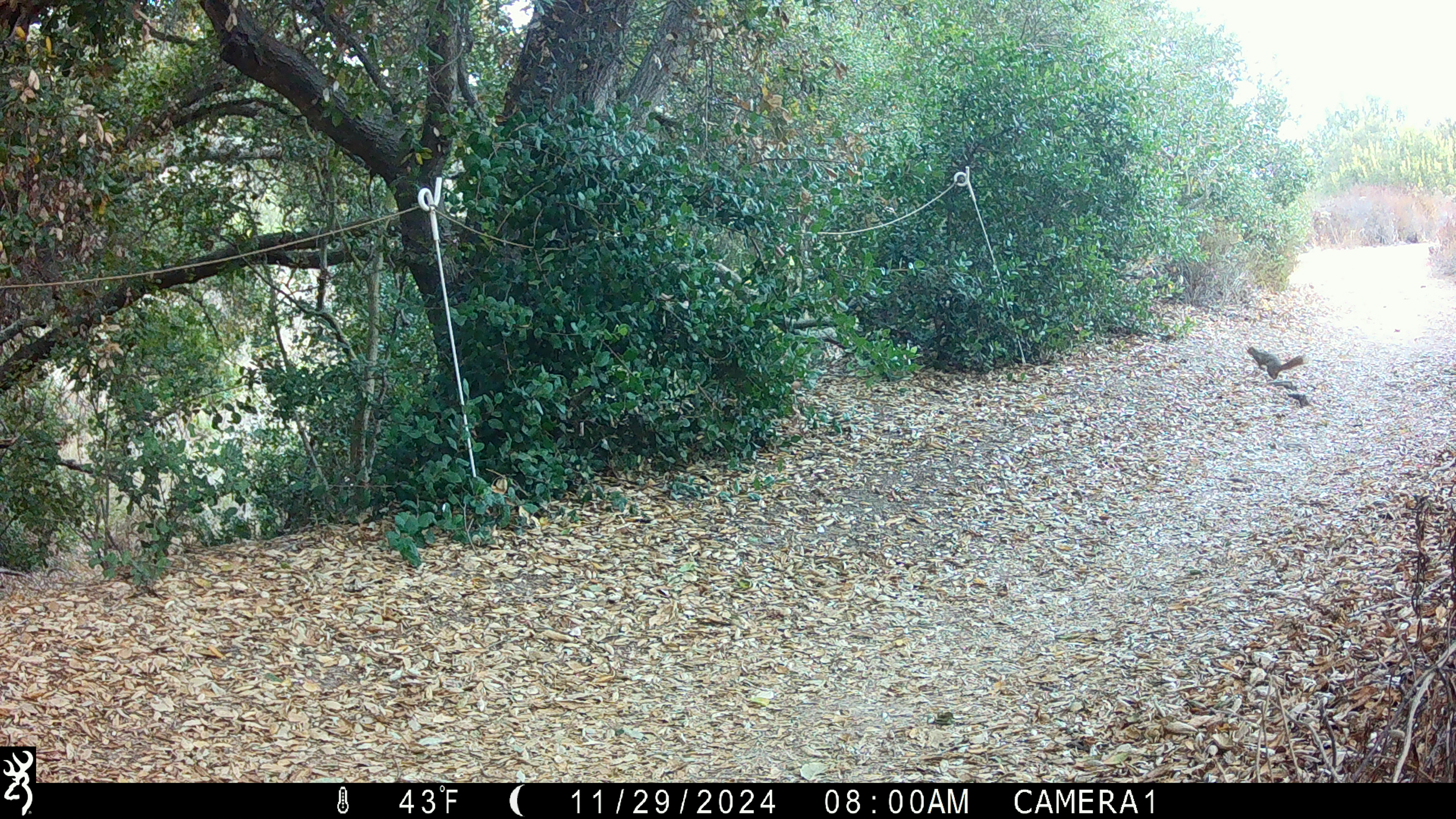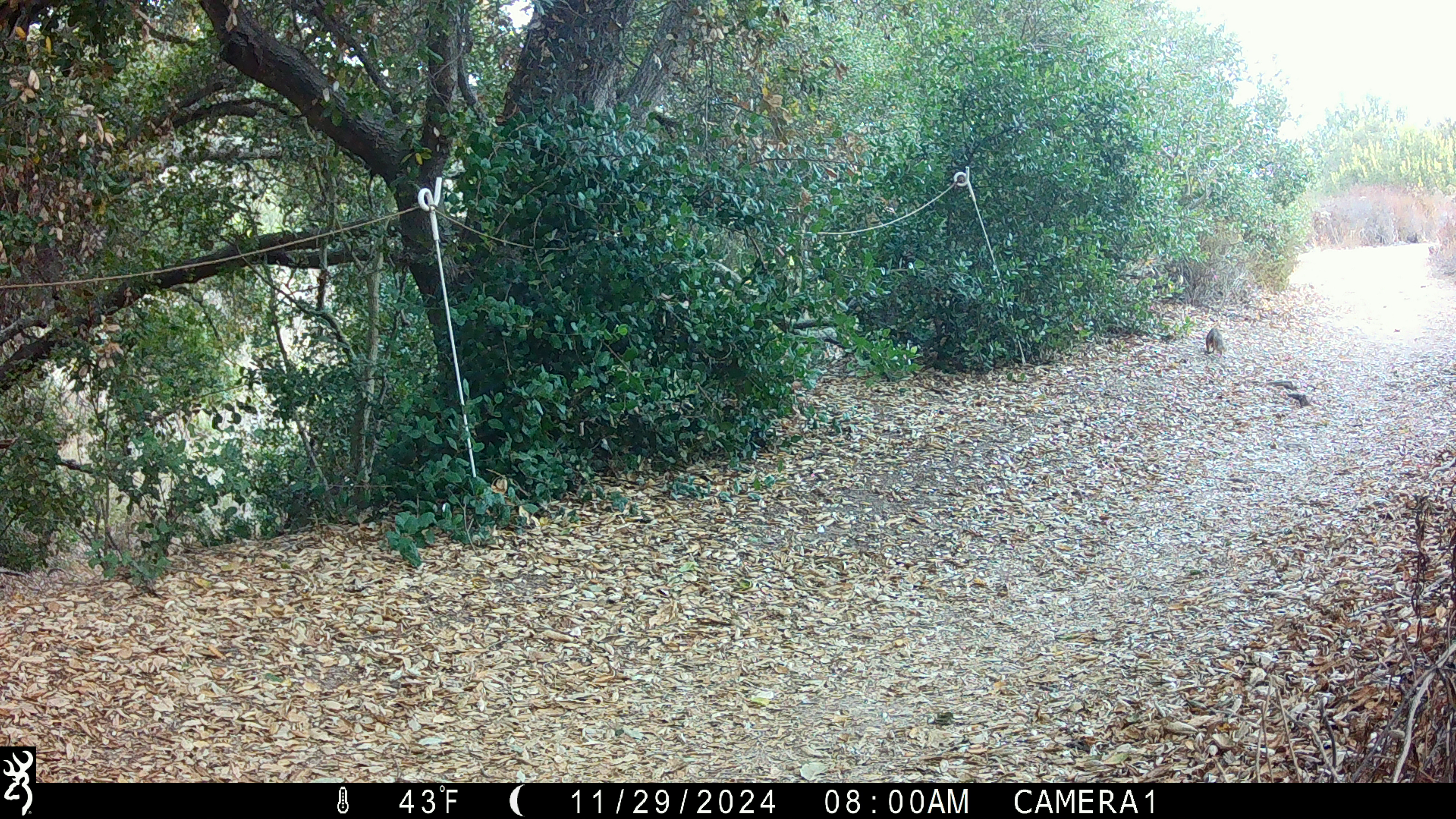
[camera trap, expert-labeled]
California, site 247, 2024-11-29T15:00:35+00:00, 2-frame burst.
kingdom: Animalia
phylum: Chordata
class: Mammalia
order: Rodentia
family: Sciuridae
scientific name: Sciuridae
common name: squirrel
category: unknown squirrel